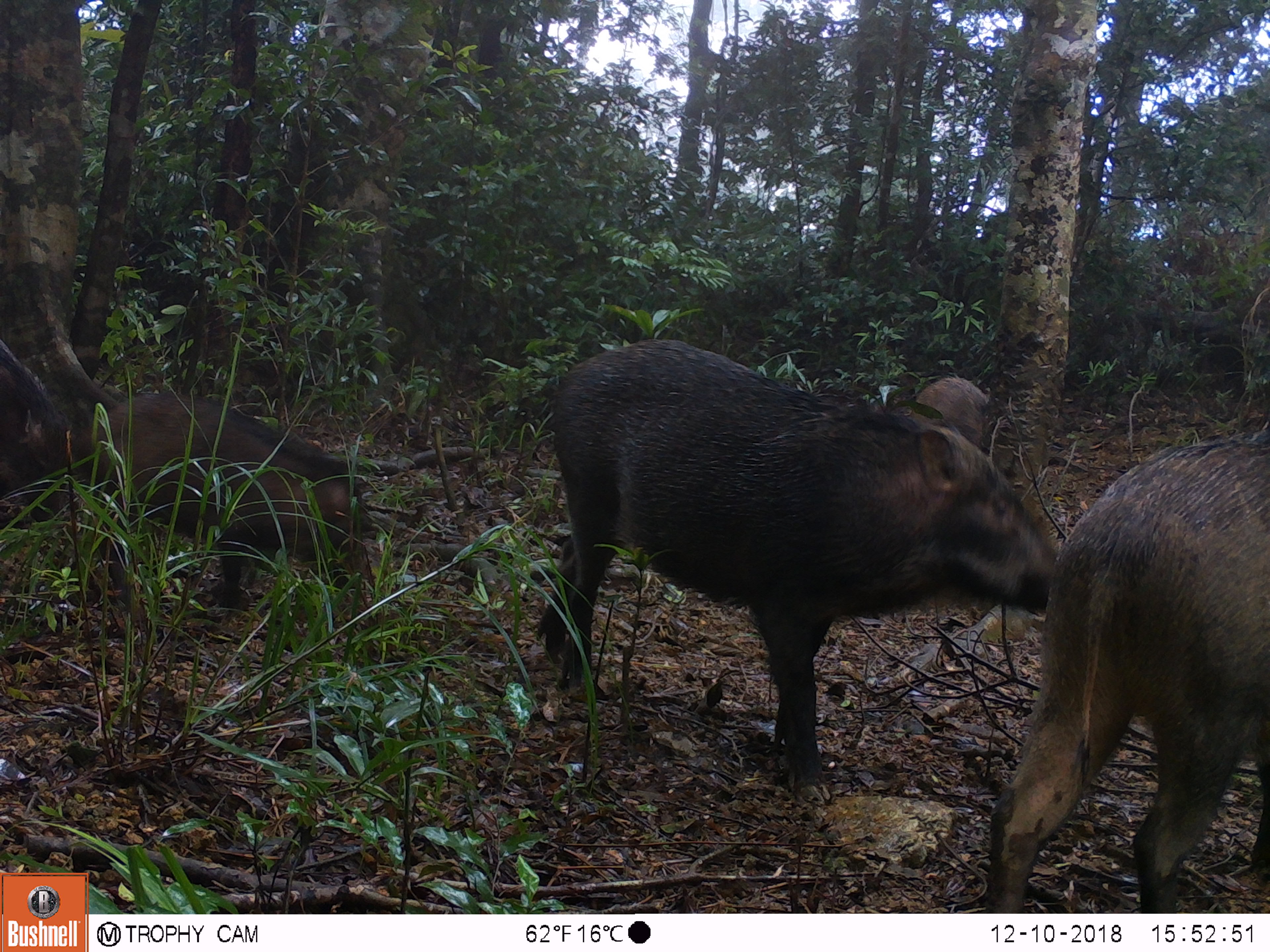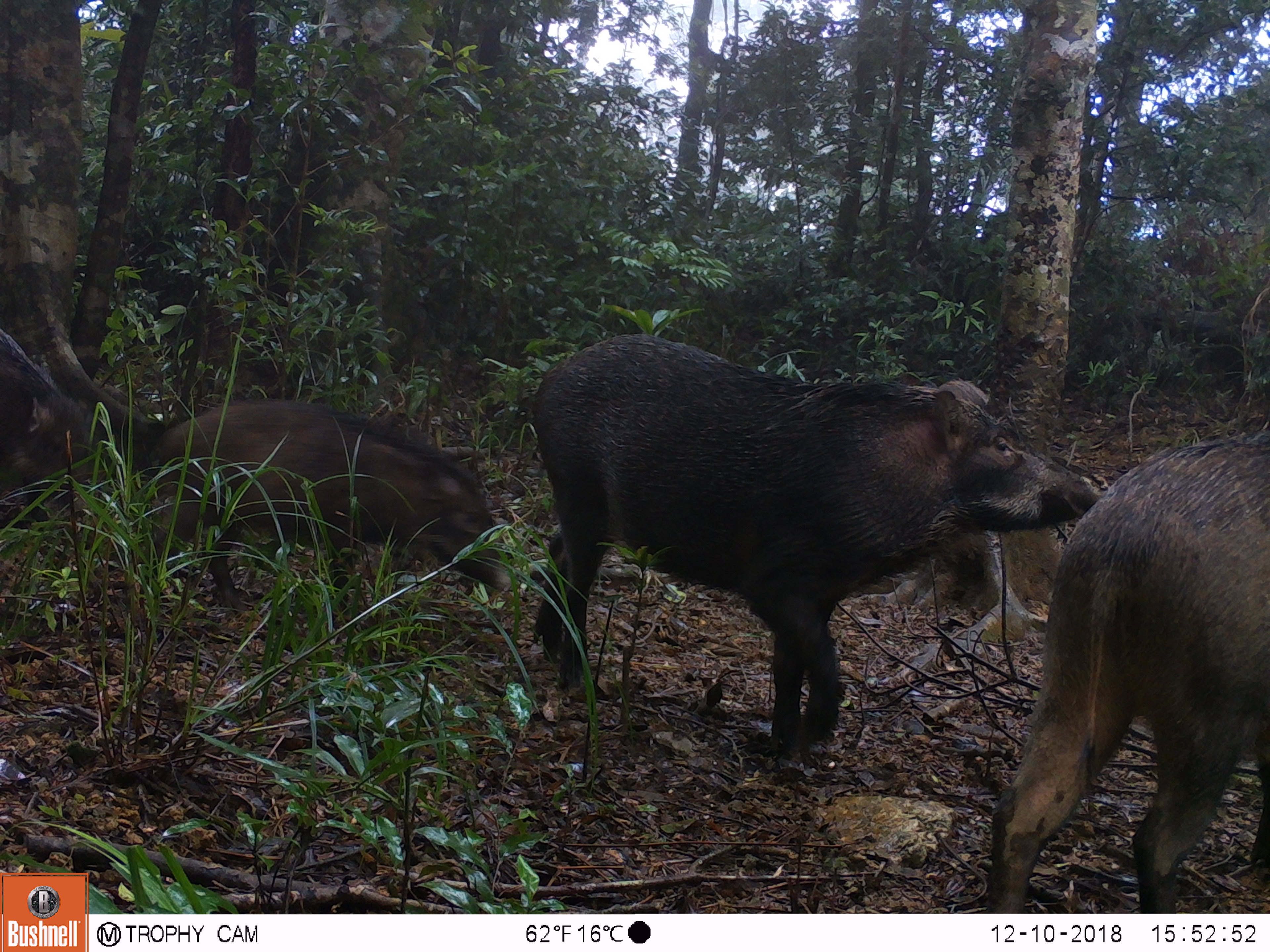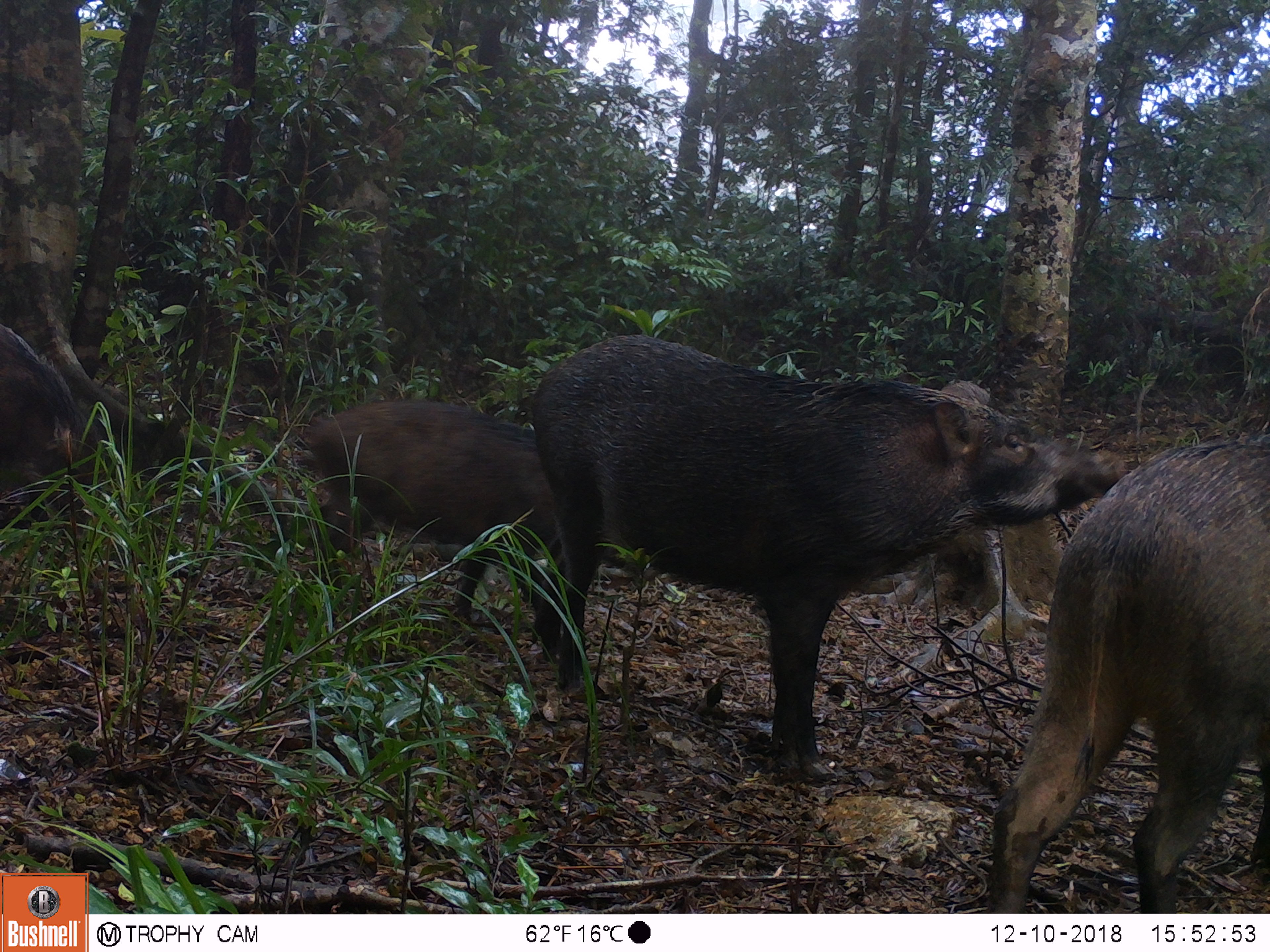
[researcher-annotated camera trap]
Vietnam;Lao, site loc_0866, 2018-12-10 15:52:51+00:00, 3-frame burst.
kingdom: Animalia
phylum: Chordata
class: Mammalia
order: Artiodactyla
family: Suidae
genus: Sus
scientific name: Sus scrofa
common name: eurasian wild pig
Eurasian wild pig (Sus scrofa). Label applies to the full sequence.